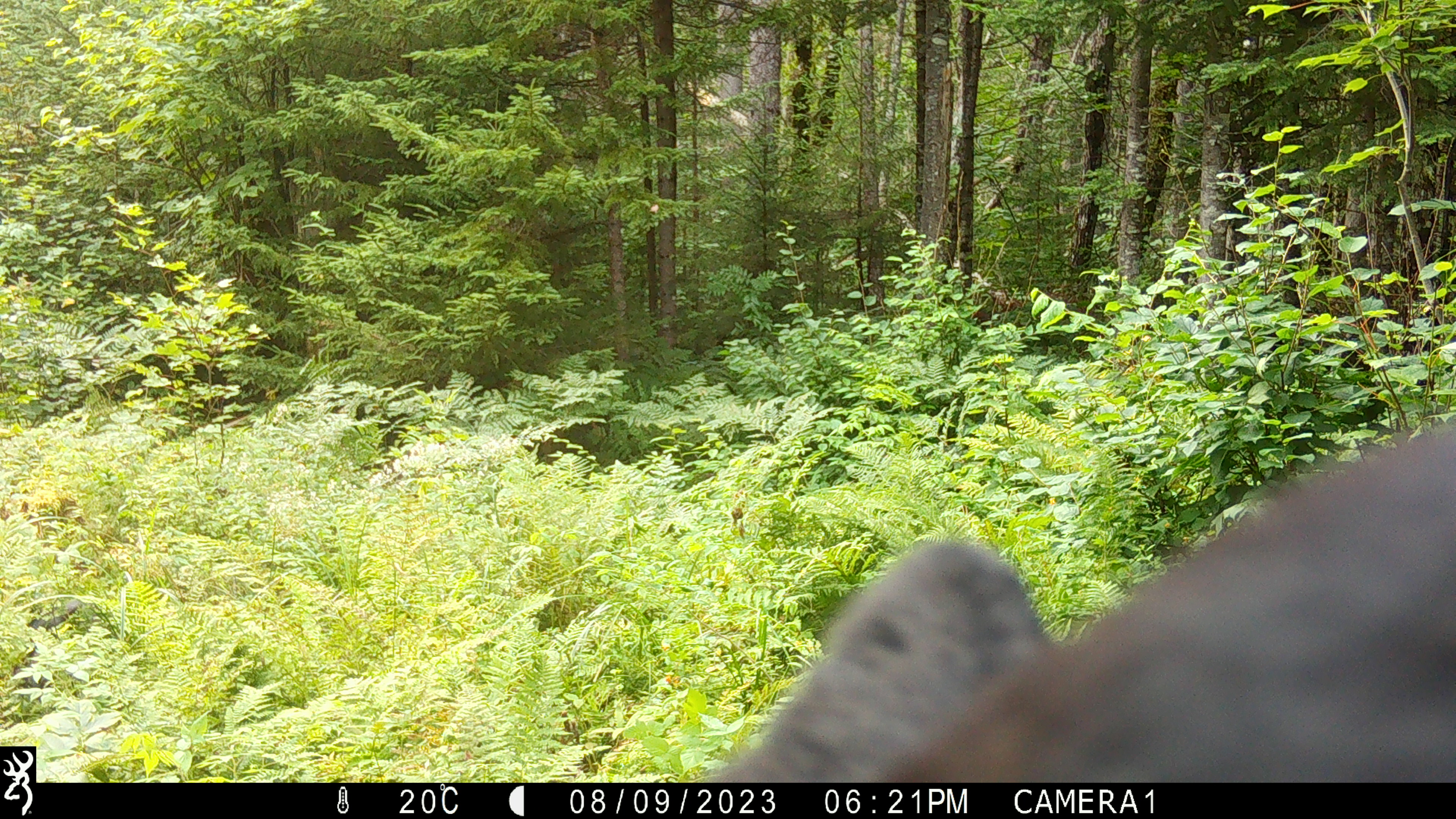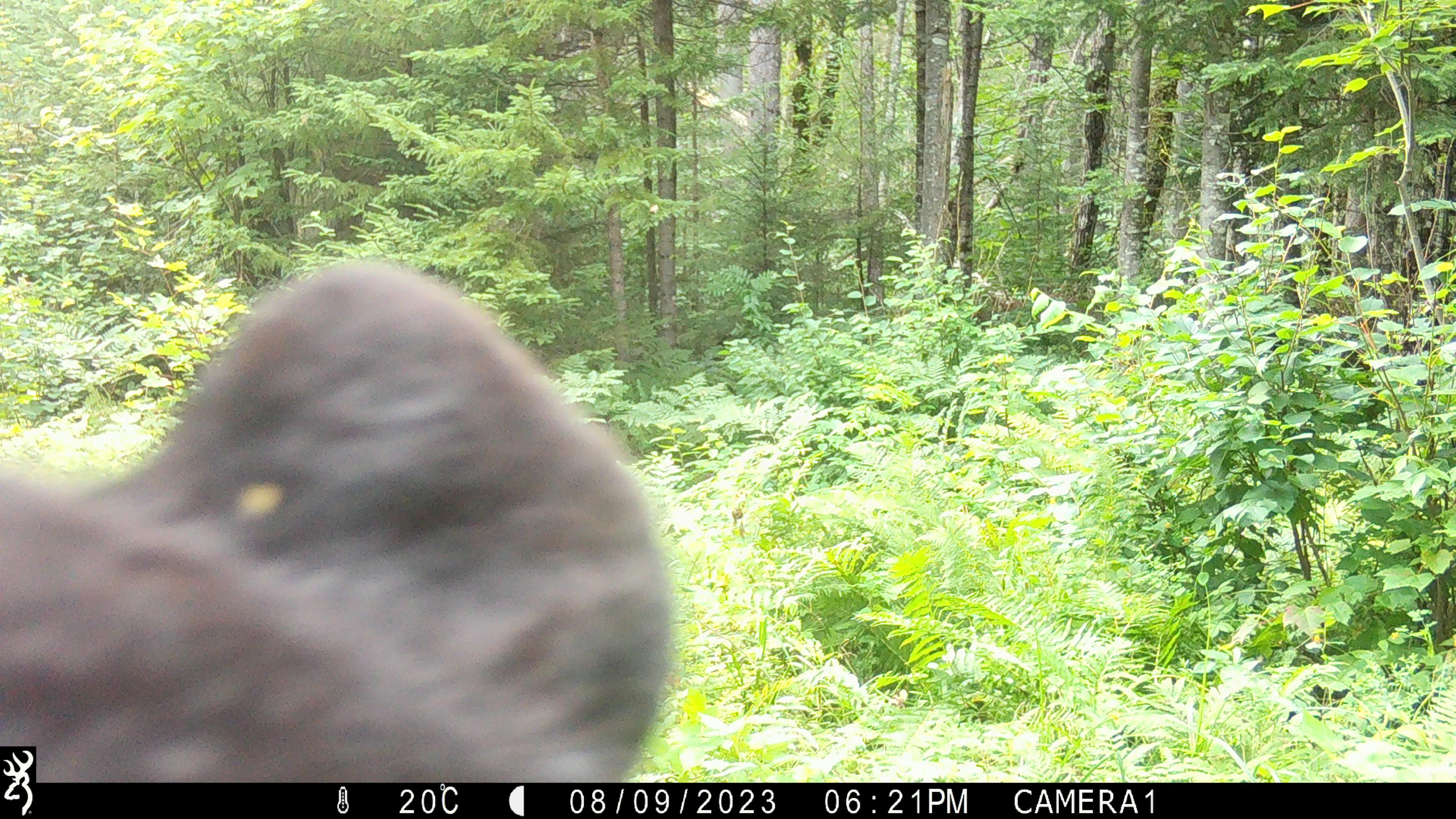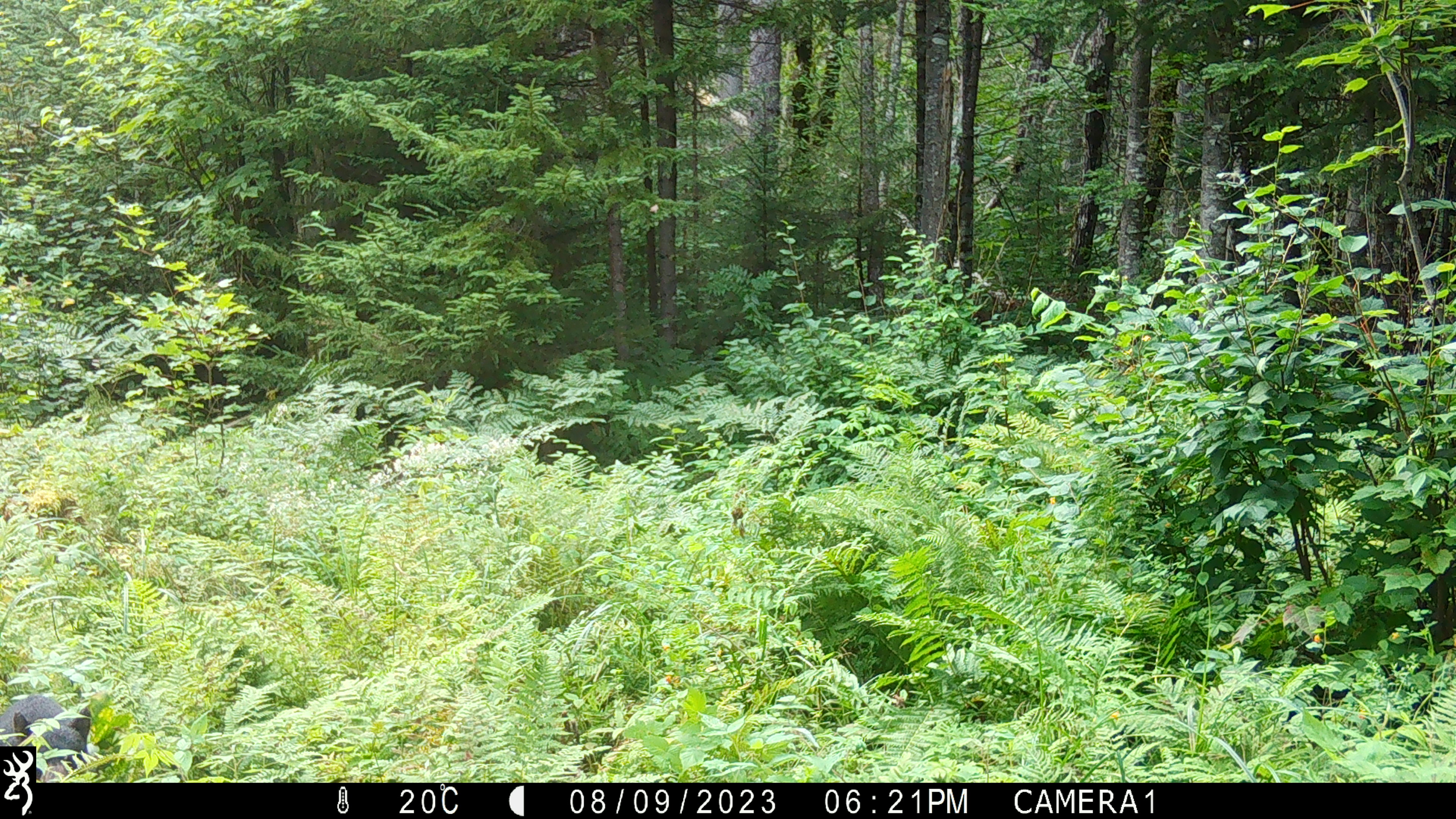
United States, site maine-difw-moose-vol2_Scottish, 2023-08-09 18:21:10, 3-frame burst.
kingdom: Animalia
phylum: Chordata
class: Mammalia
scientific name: Mammalia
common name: mammal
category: mammal sp.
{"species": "mammal sp. (mammal) (Mammalia)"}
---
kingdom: Animalia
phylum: Chordata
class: Mammalia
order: Carnivora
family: Ursidae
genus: Ursus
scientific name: Ursus americanus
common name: black bear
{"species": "black bear (Ursus americanus)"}